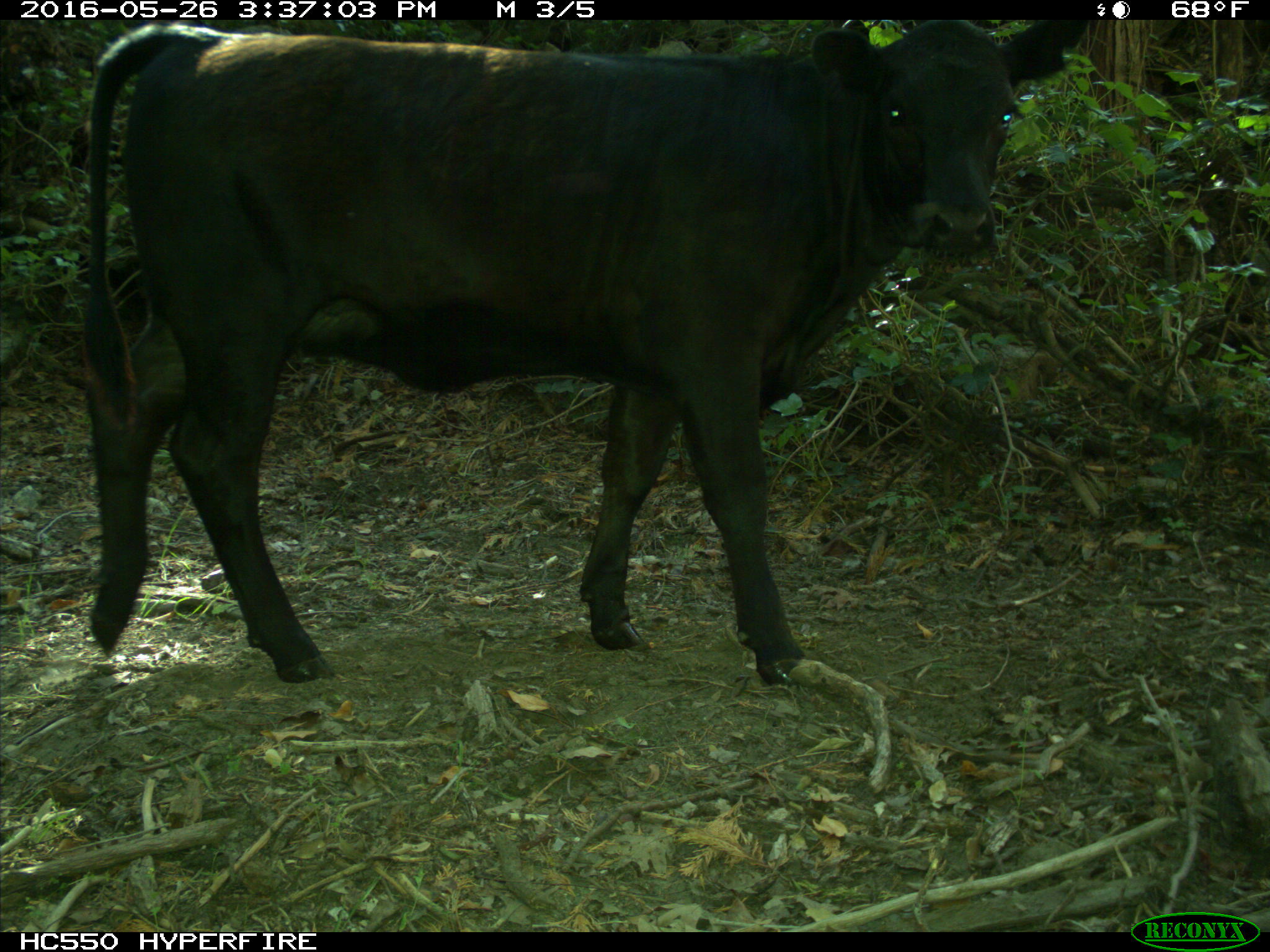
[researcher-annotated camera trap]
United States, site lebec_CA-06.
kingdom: Animalia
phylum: Chordata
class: Mammalia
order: Artiodactyla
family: Bovidae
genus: Bos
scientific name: Bos taurus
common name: domestic cow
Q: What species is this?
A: Bos taurus (domestic cow).